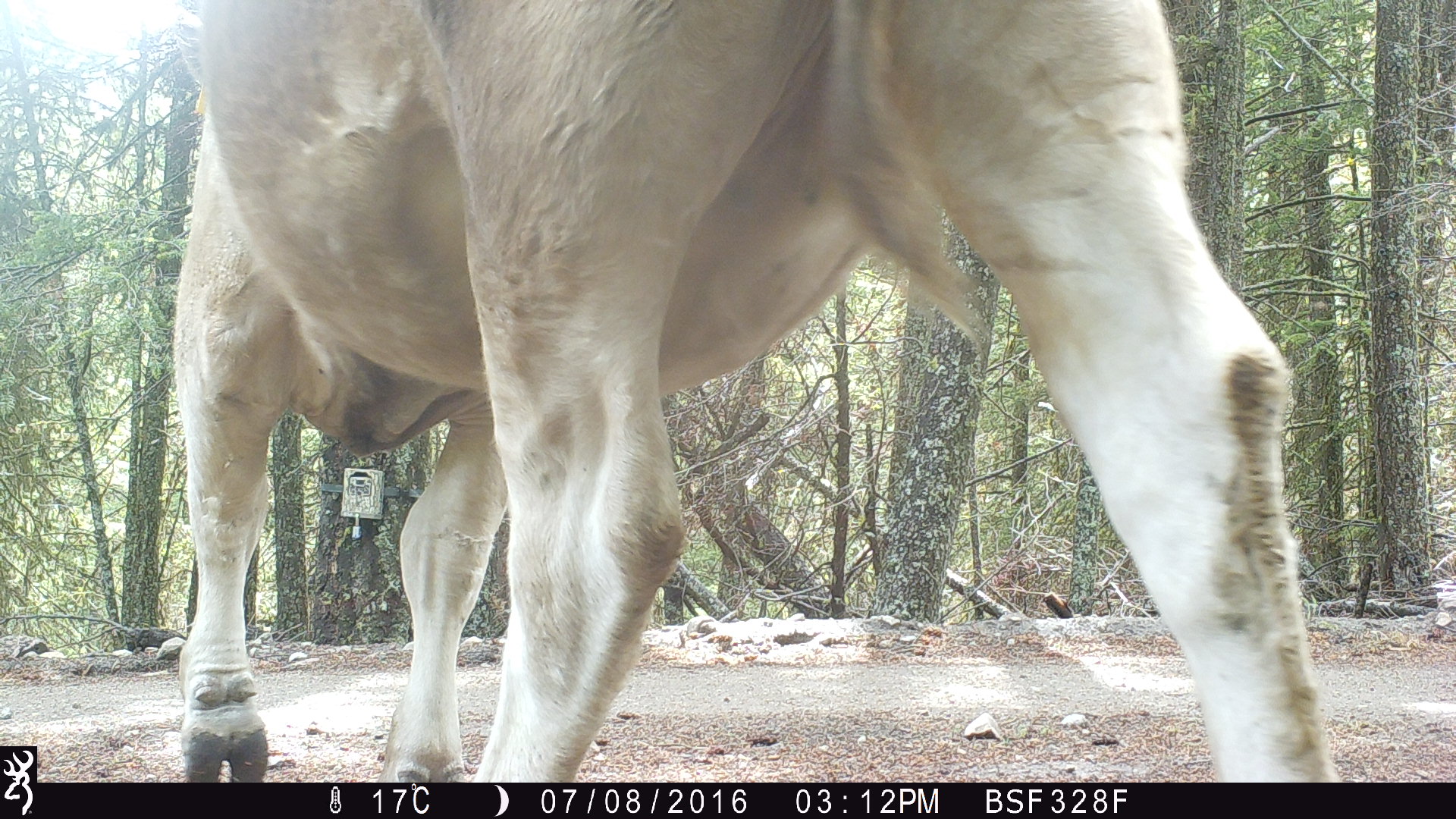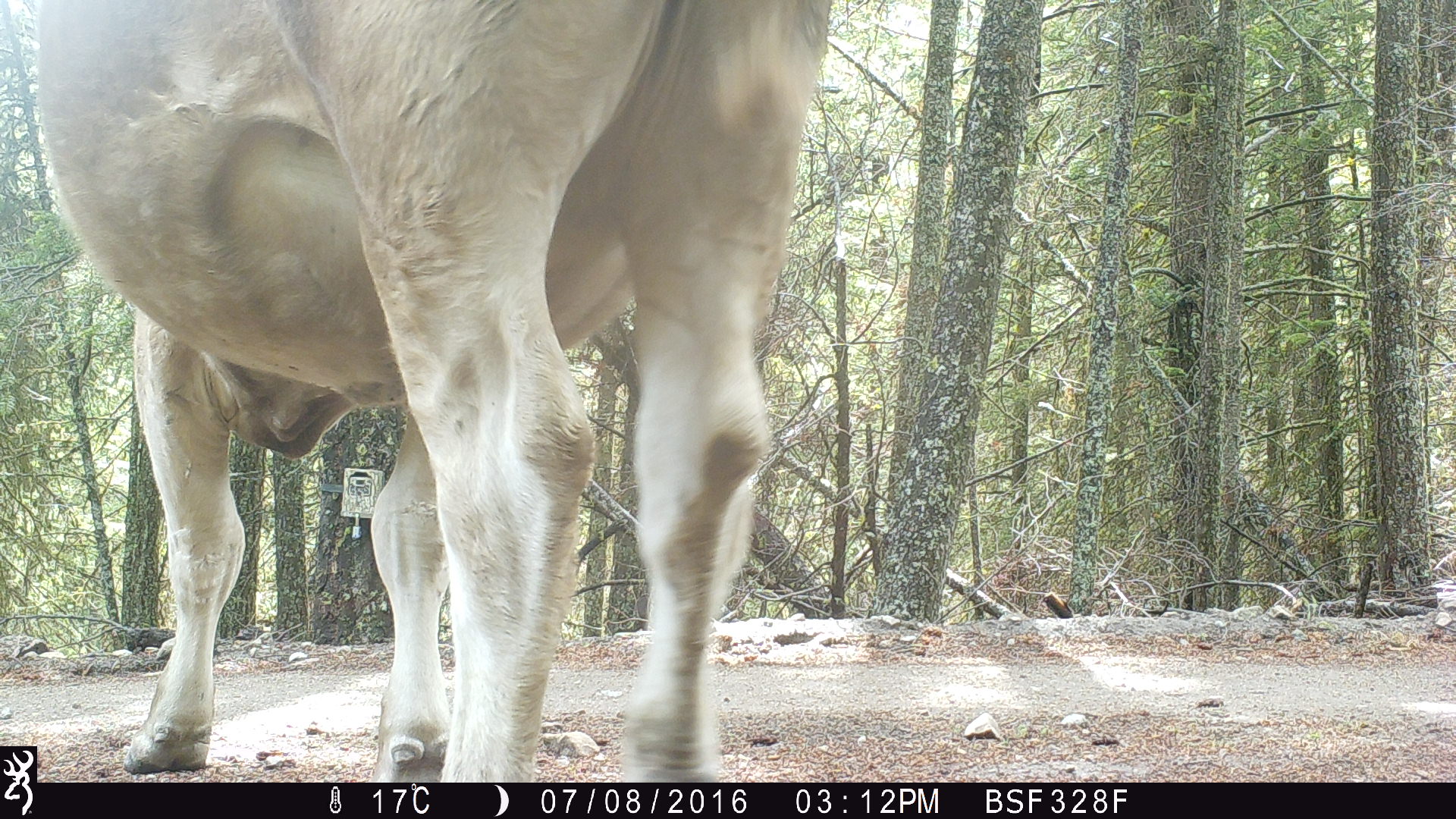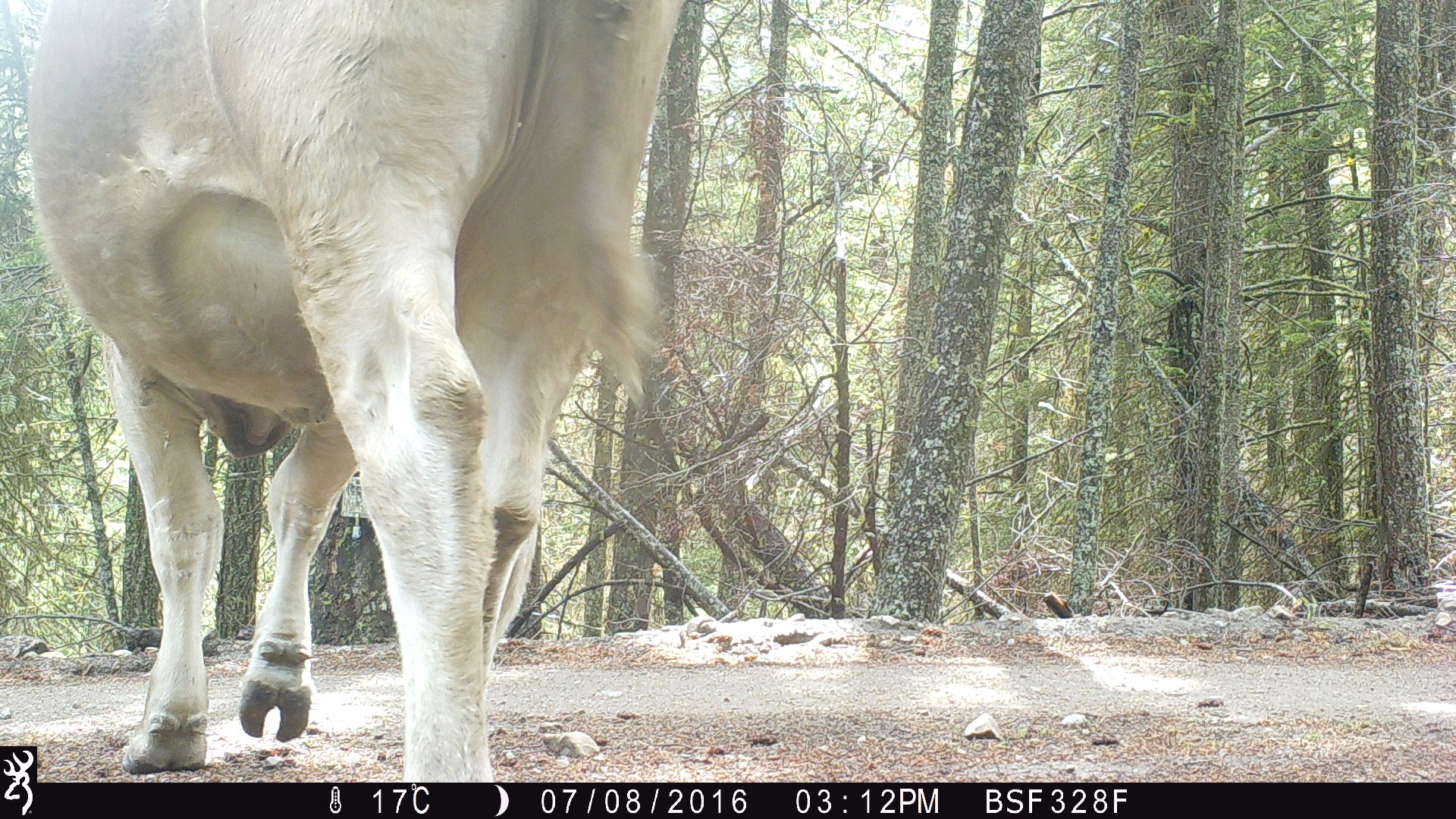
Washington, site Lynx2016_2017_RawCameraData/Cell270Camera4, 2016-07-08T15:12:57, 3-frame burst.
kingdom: Animalia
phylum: Chordata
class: Mammalia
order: Artiodactyla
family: Bovidae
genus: Bos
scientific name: Bos taurus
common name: domestic cattle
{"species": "domestic cattle (Bos taurus)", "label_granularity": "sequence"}